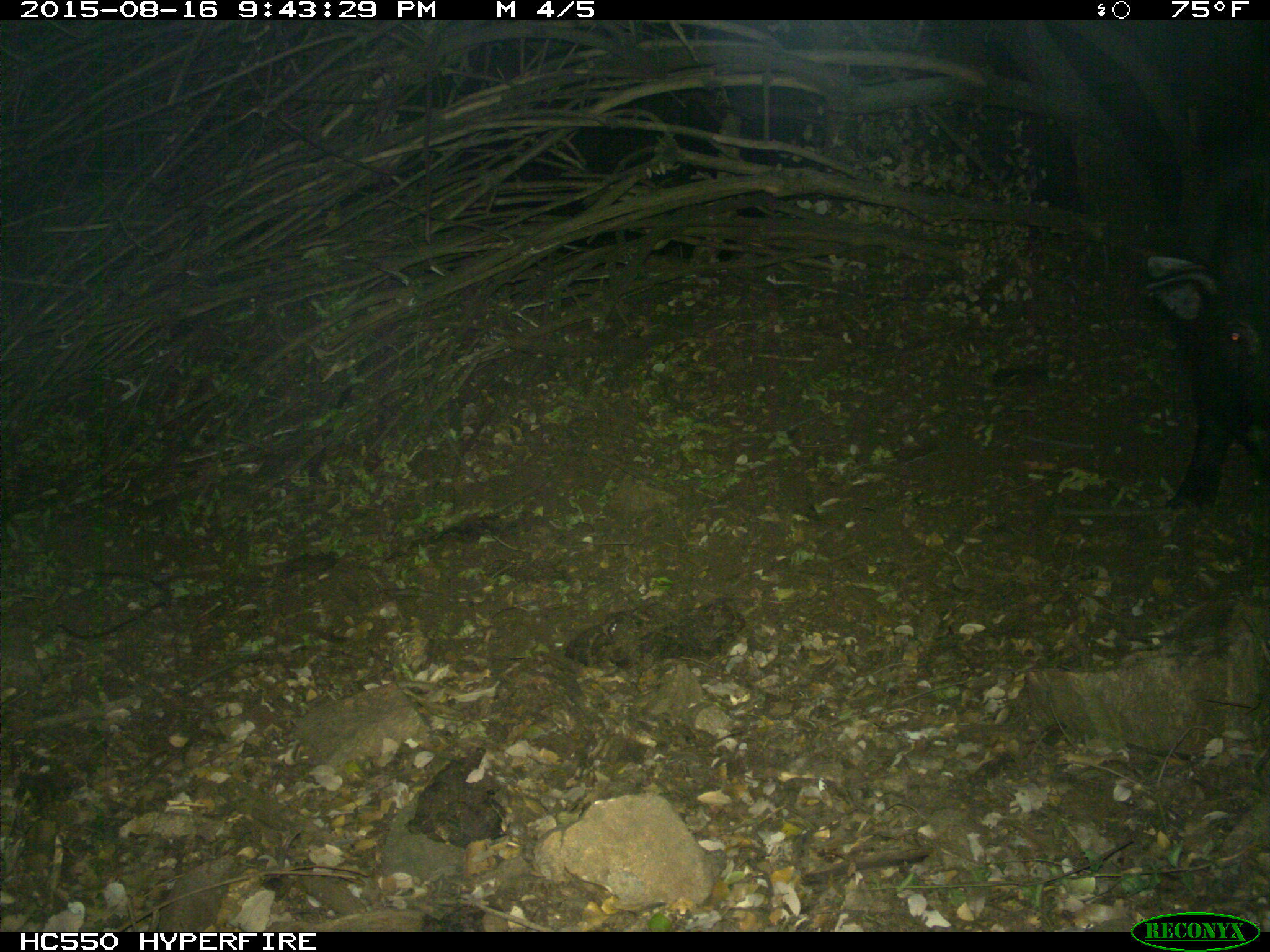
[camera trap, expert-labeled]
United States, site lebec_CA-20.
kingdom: Animalia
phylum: Chordata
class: Mammalia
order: Artiodactyla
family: Suidae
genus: Sus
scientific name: Sus scrofa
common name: wild boar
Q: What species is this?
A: Sus scrofa (wild boar).